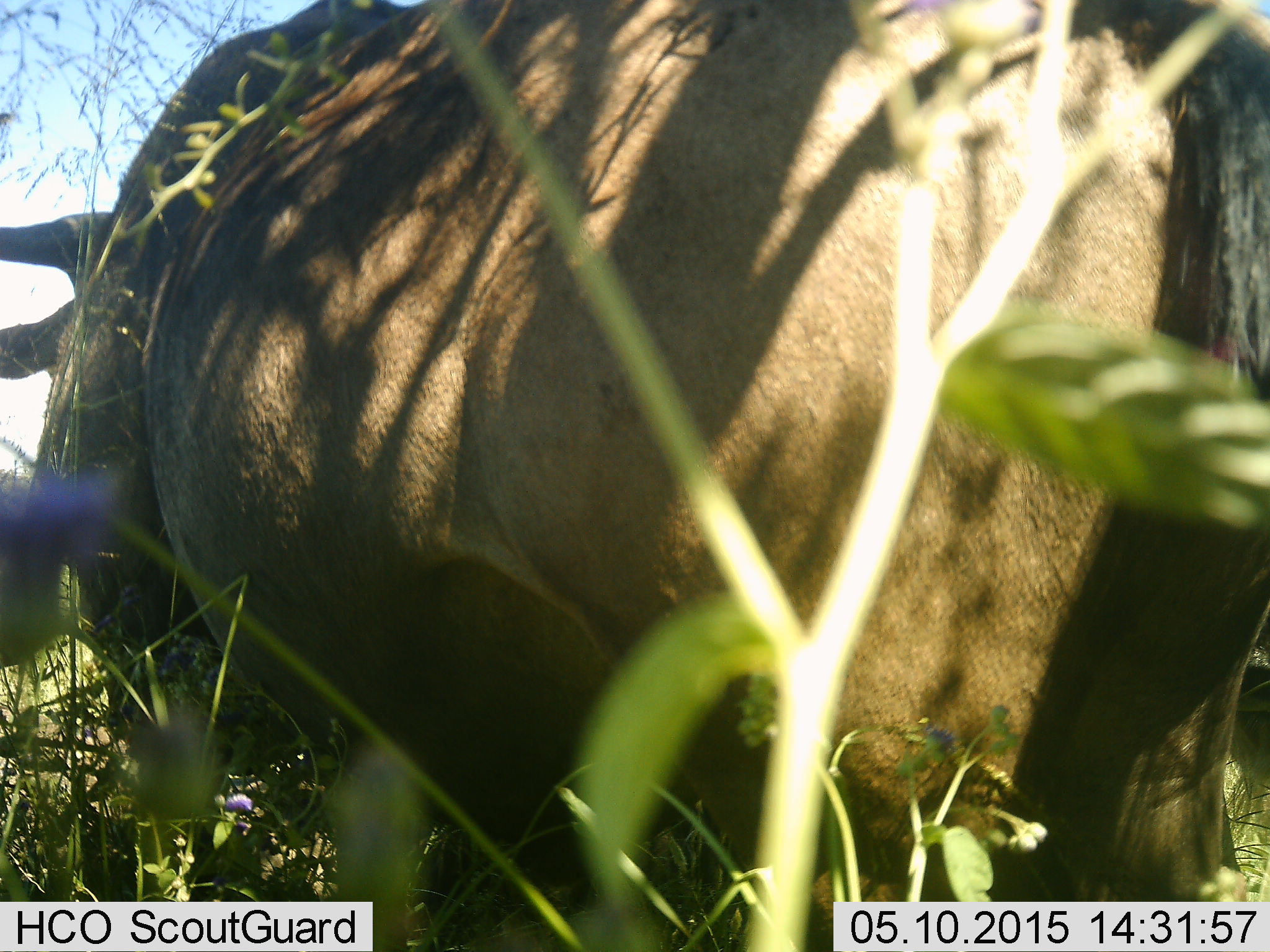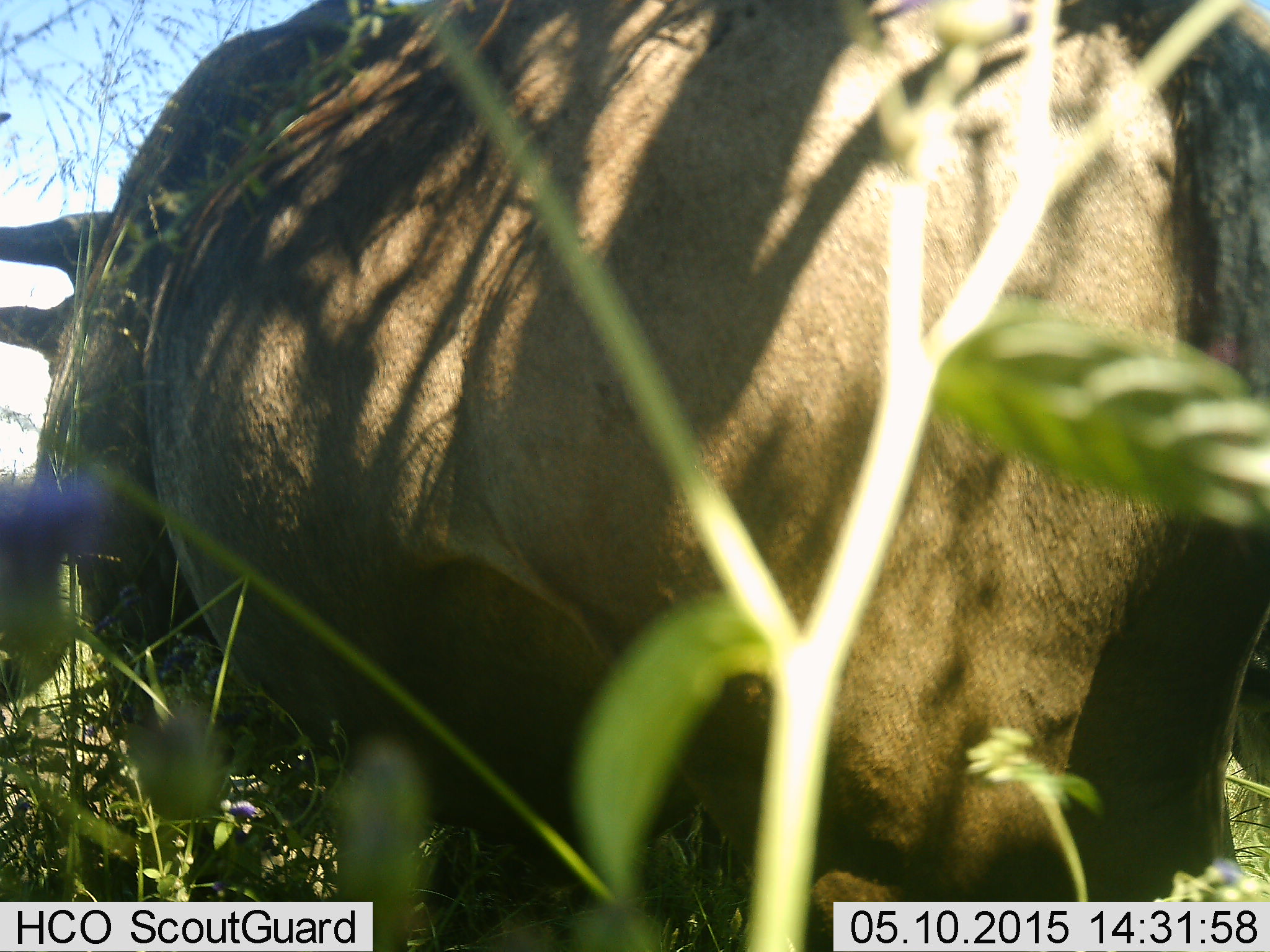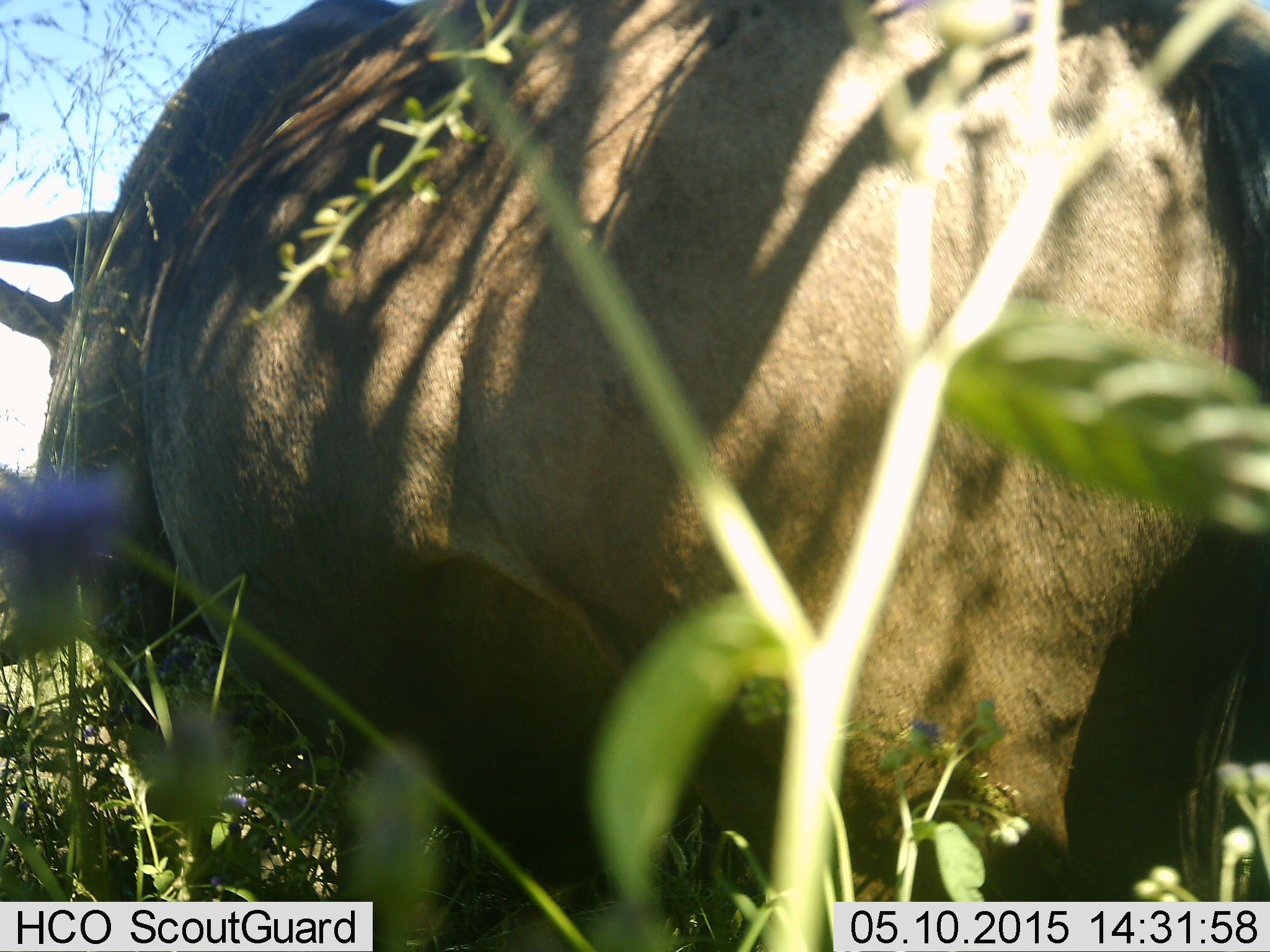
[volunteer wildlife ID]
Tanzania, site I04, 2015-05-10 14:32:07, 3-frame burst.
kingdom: Animalia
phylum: Chordata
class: Mammalia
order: Artiodactyla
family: Bovidae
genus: Connochaetes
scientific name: Connochaetes taurinus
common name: blue wildebeest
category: wildebeest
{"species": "wildebeest (blue wildebeest) (Connochaetes taurinus)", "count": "1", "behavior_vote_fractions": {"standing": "70%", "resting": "20%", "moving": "10%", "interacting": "0%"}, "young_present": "0%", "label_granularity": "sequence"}